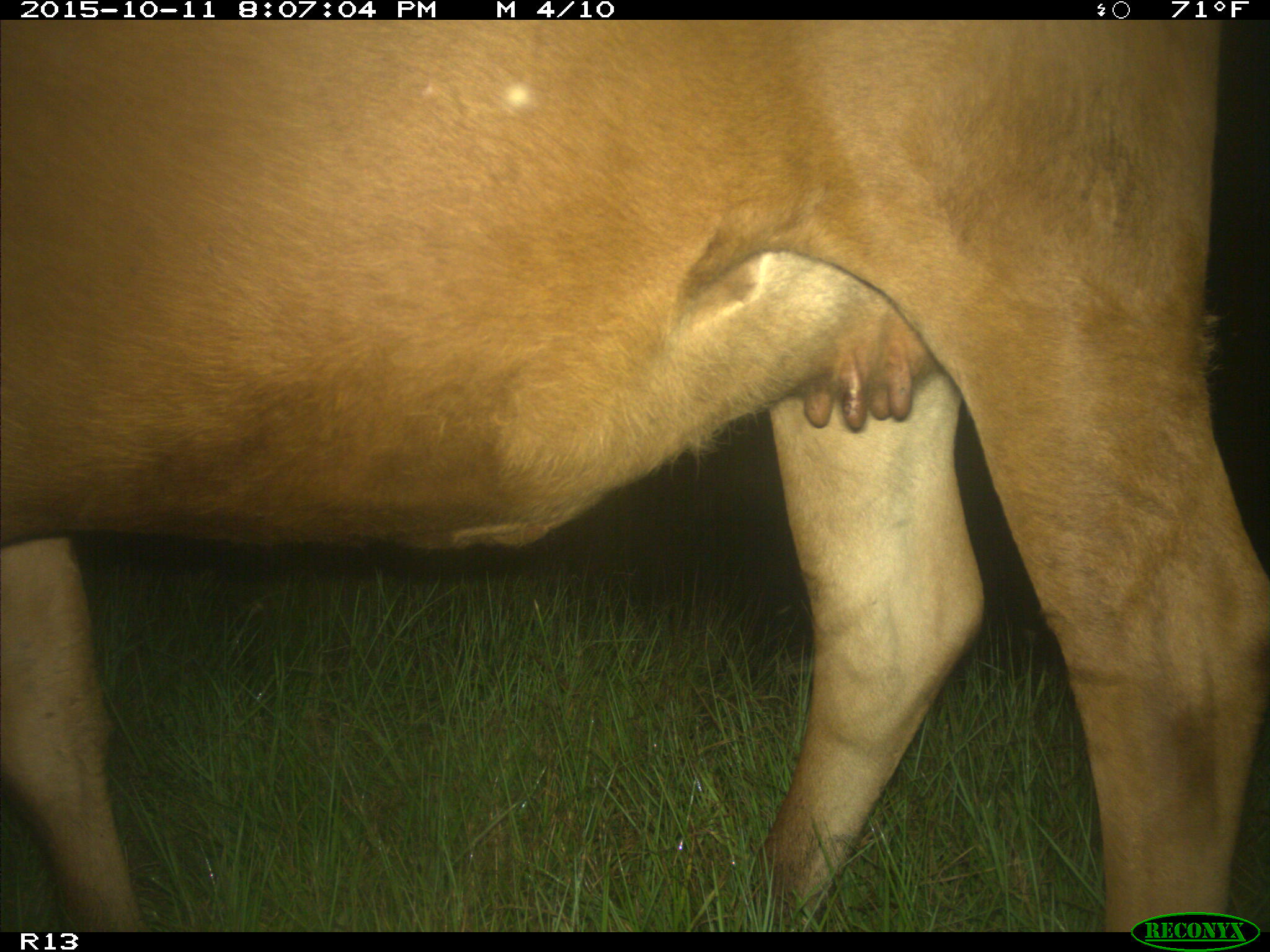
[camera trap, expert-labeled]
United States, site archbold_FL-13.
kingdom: Animalia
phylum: Chordata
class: Mammalia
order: Artiodactyla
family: Bovidae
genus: Bos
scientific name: Bos taurus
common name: domestic cow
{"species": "Bos taurus (domestic cow)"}